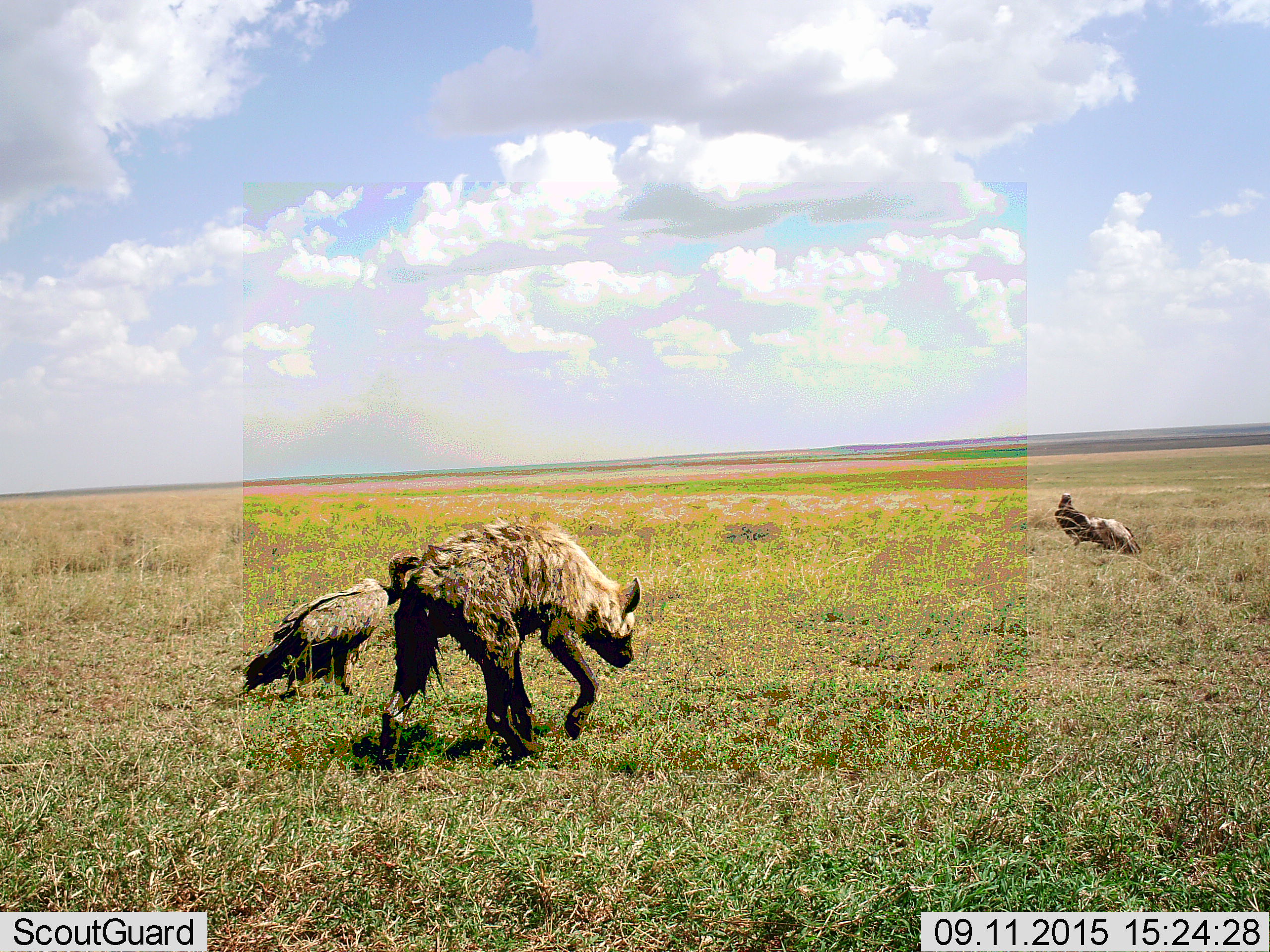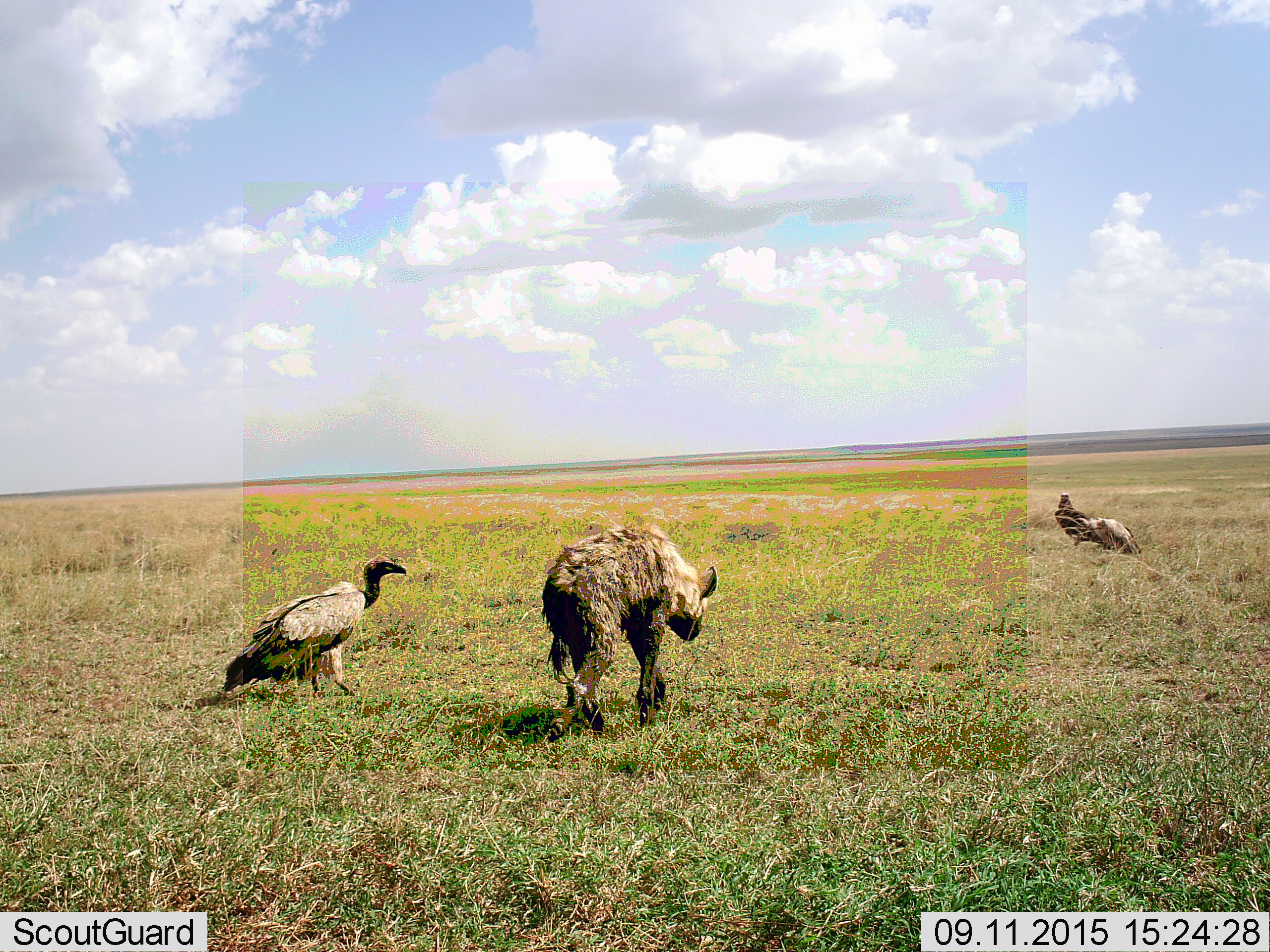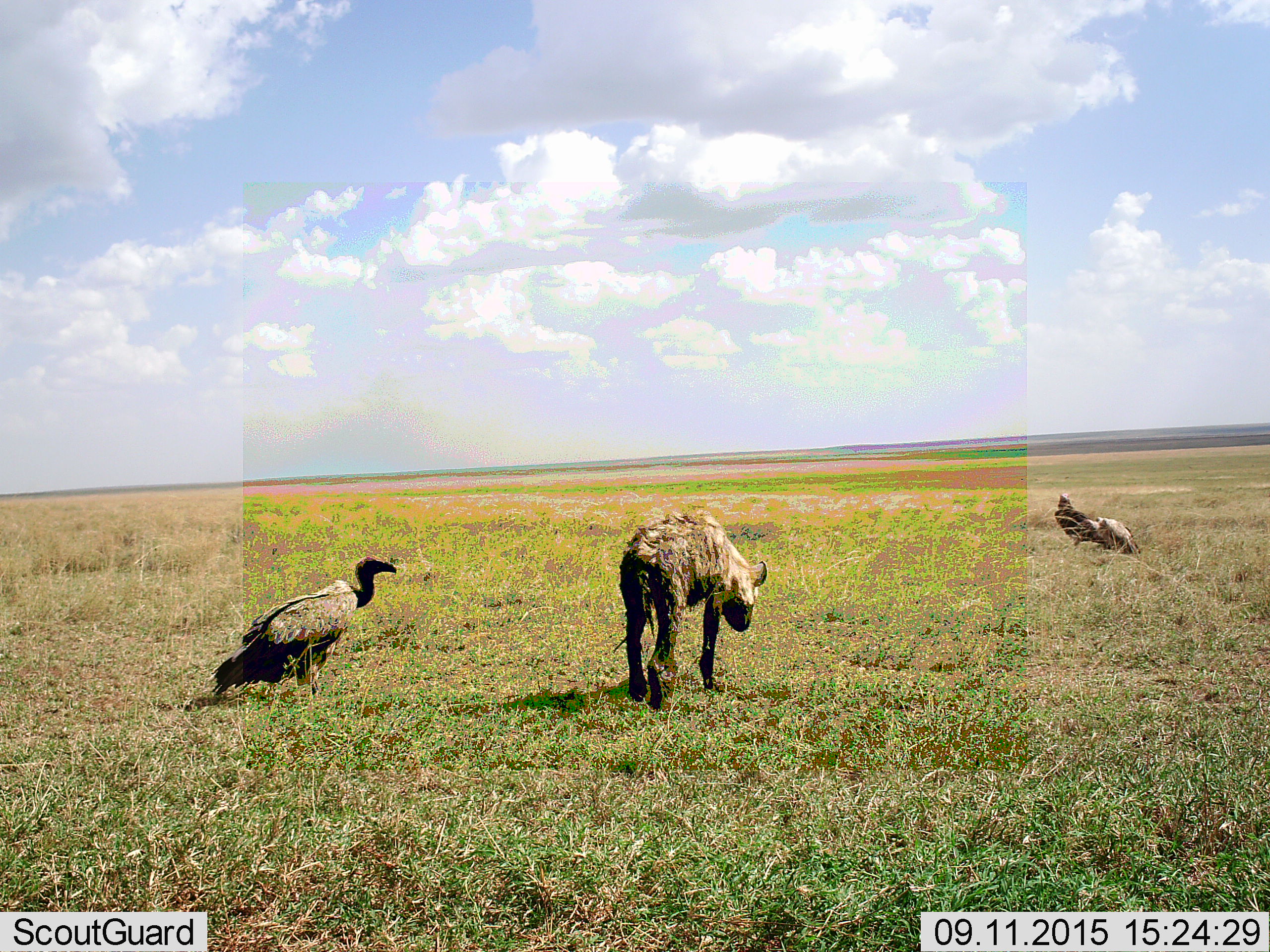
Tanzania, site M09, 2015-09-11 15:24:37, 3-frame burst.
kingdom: Animalia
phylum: Chordata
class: Mammalia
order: Carnivora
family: Hyaenidae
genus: Crocuta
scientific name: Crocuta crocuta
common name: spotted hyena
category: hyenaspotted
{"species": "hyenaspotted (spotted hyena) (Crocuta crocuta)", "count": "1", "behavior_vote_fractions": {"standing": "0%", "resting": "0%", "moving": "100%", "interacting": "0%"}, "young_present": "0%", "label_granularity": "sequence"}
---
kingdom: Animalia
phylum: Chordata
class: Aves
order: Accipitriformes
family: Accipitridae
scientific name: Accipitridae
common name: vulture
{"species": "vulture (Accipitridae)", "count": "3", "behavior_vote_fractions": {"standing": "78%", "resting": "22%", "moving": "33%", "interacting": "0%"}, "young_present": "0%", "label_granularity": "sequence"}